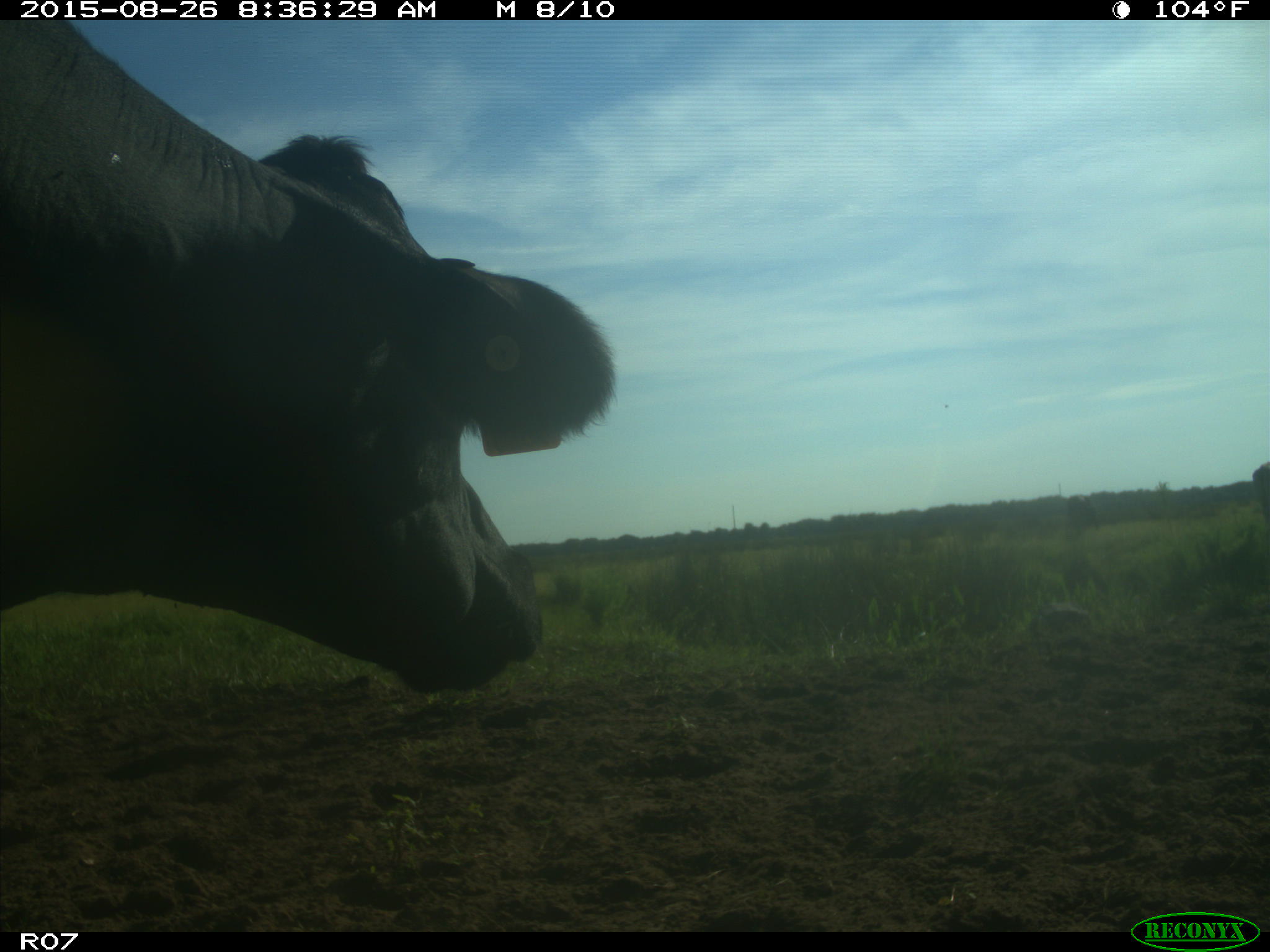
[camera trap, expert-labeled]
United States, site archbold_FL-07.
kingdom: Animalia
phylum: Chordata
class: Mammalia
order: Artiodactyla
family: Bovidae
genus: Bos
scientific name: Bos taurus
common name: domestic cow